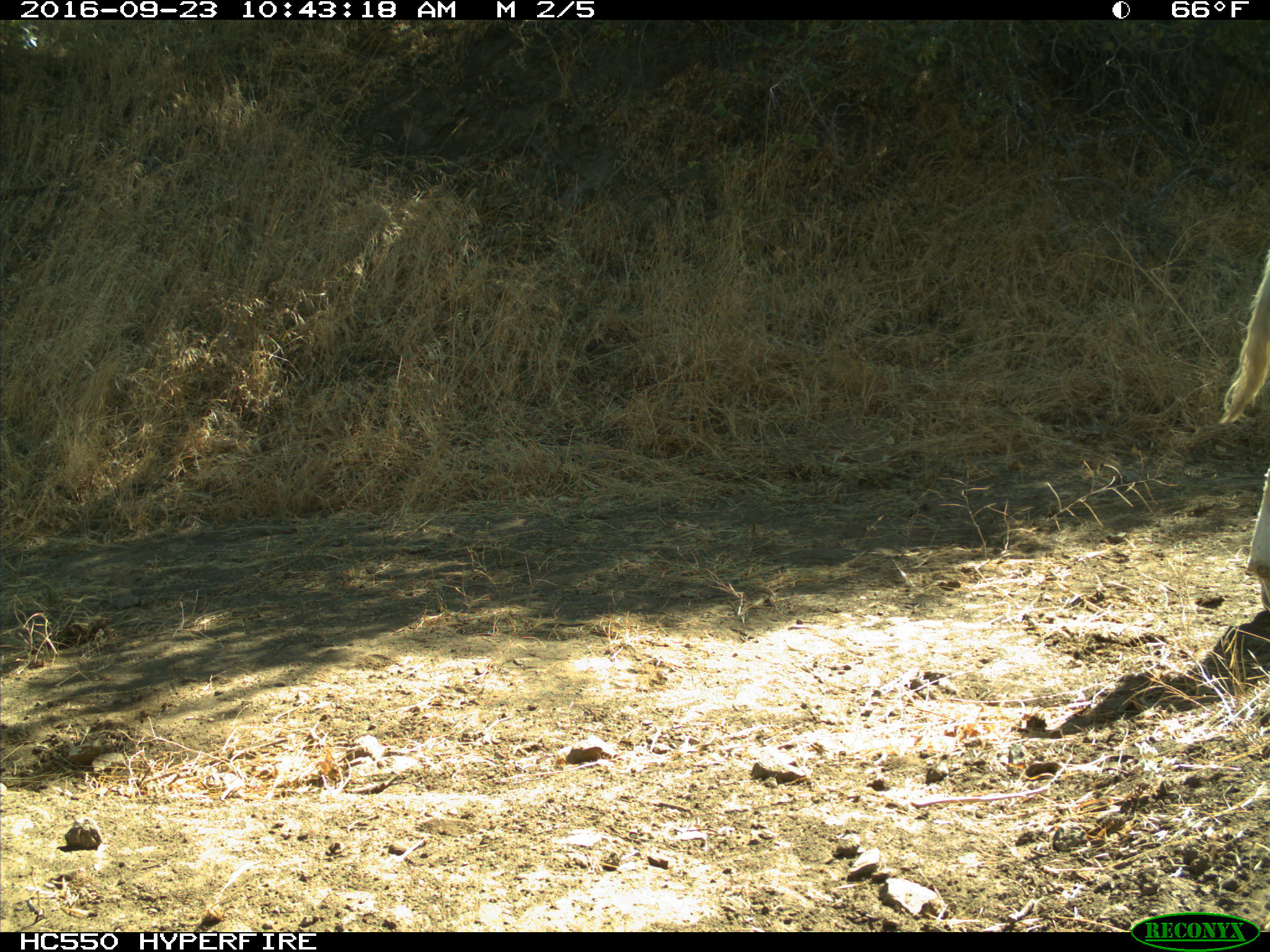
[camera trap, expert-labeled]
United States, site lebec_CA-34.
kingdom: Animalia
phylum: Chordata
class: Mammalia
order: Artiodactyla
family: Bovidae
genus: Bos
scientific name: Bos taurus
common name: domestic cow